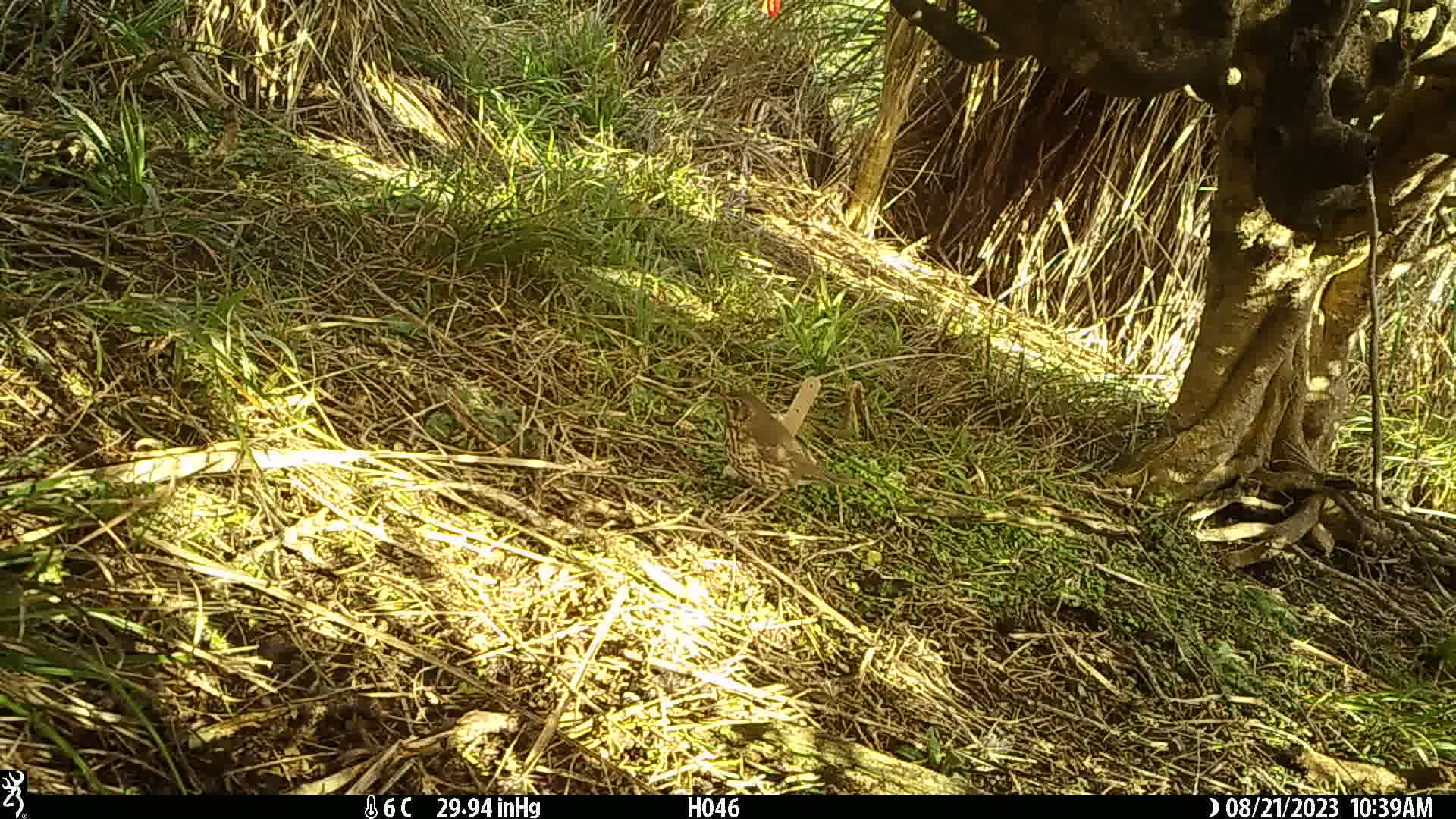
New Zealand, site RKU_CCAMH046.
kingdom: Animalia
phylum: Chordata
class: Aves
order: Passeriformes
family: Turdidae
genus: Turdus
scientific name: Turdus philomelos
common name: song thrush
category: thrush